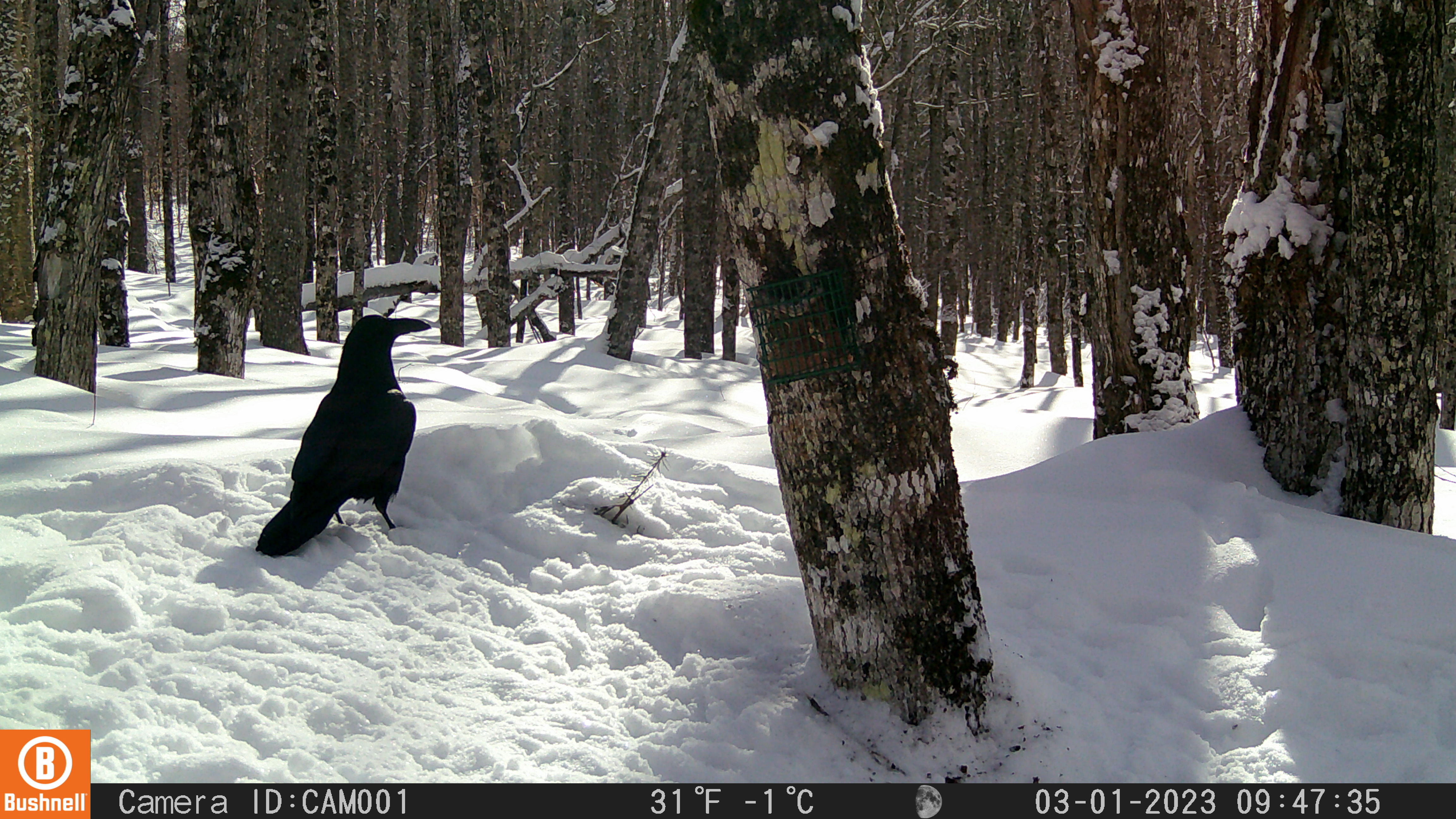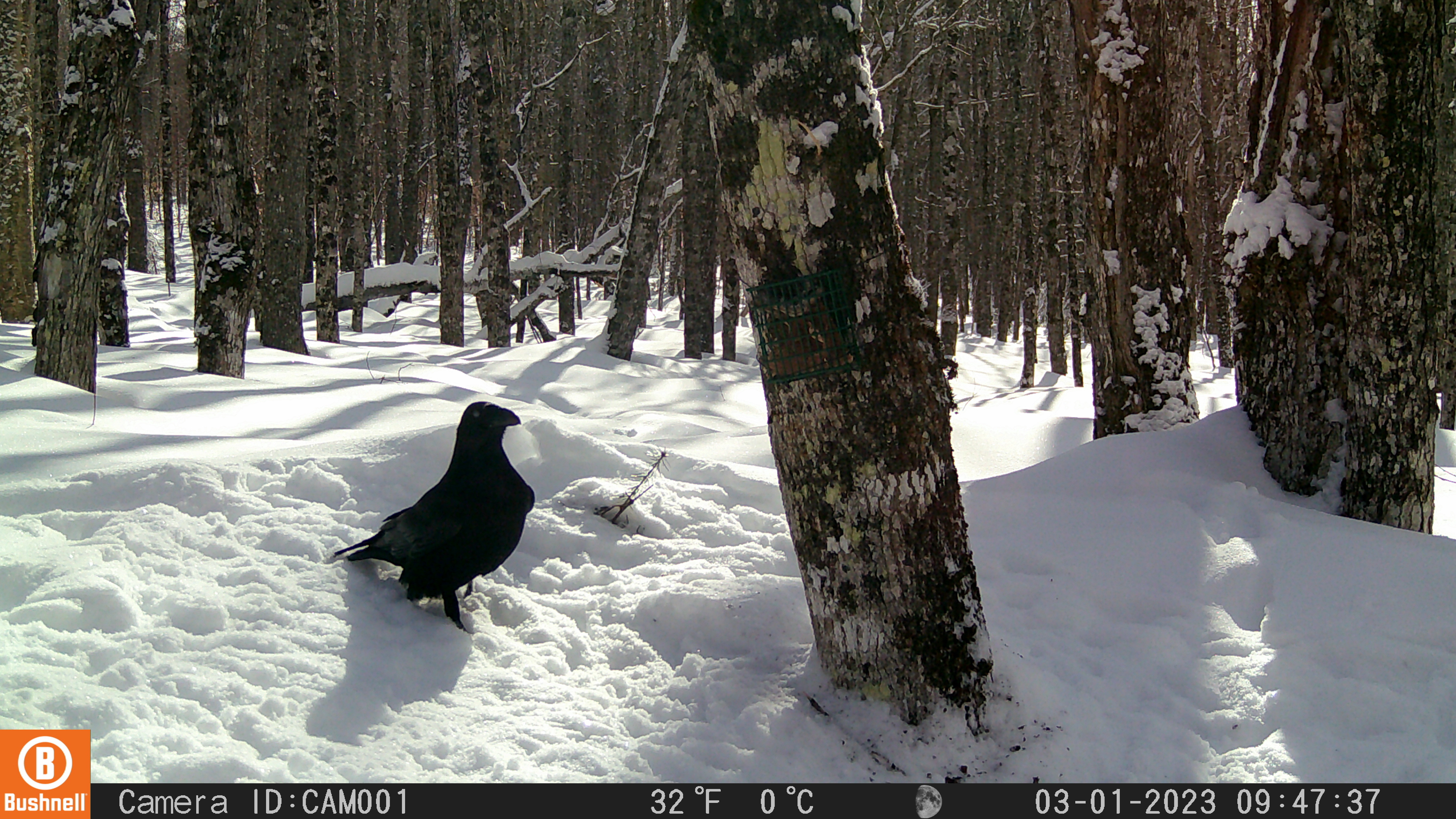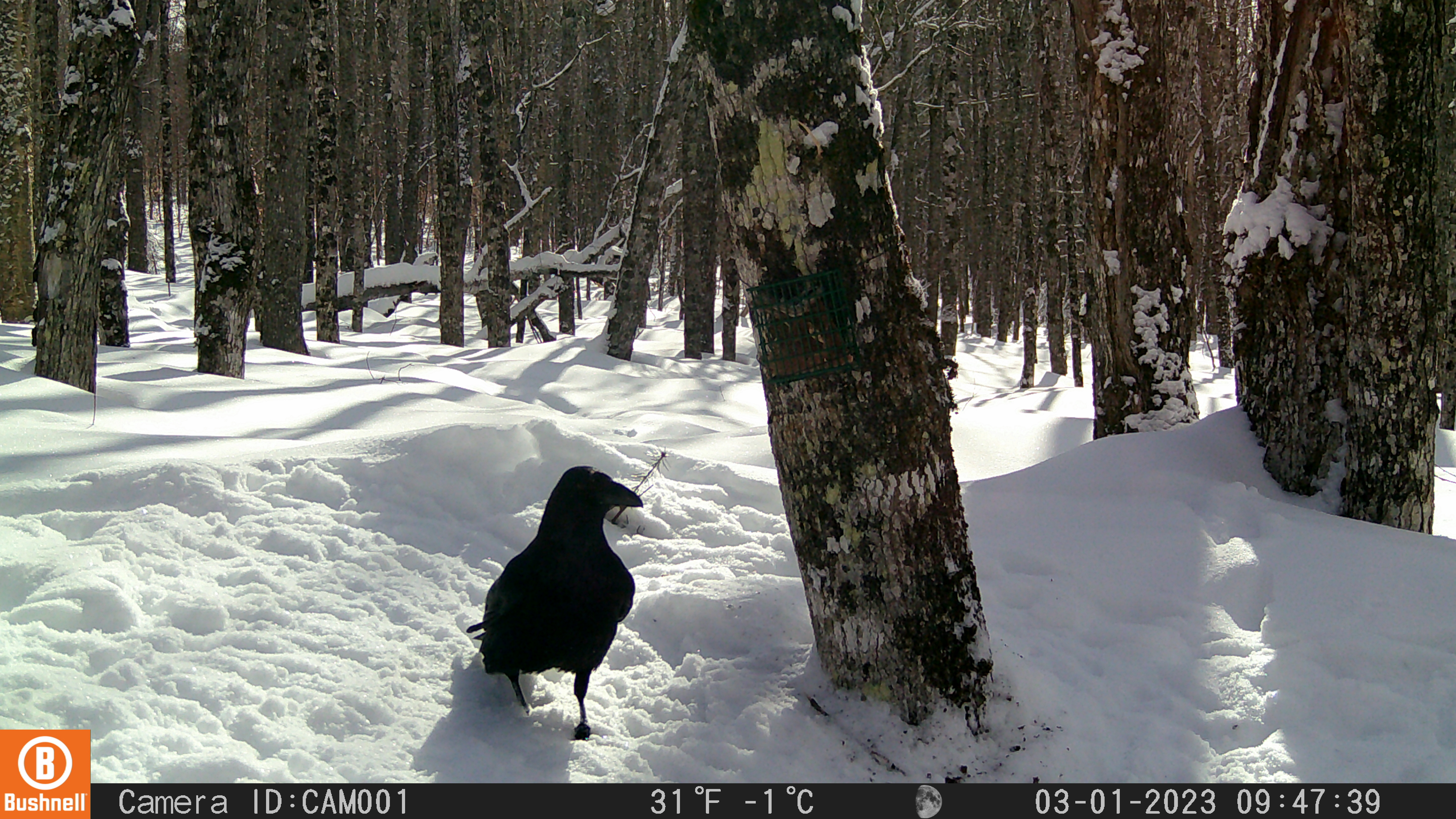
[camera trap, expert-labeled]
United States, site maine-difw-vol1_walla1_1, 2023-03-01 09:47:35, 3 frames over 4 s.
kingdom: Animalia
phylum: Chordata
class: Aves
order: Passeriformes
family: Corvidae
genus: Corvus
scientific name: Corvus corax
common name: common raven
Common raven (Corvus corax).